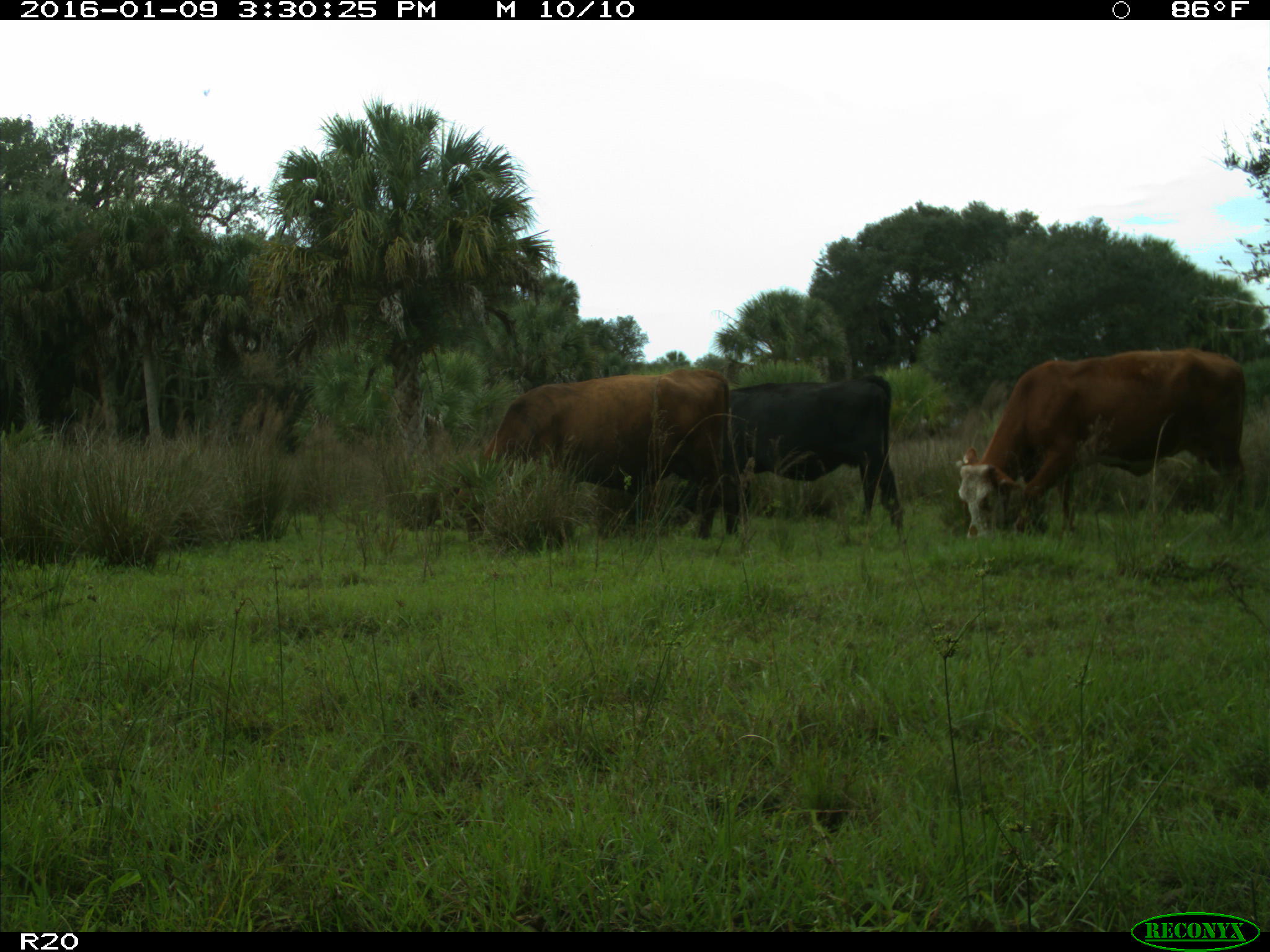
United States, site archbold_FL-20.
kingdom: Animalia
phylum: Chordata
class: Mammalia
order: Artiodactyla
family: Bovidae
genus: Bos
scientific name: Bos taurus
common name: domestic cow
Bos taurus (domestic cow).